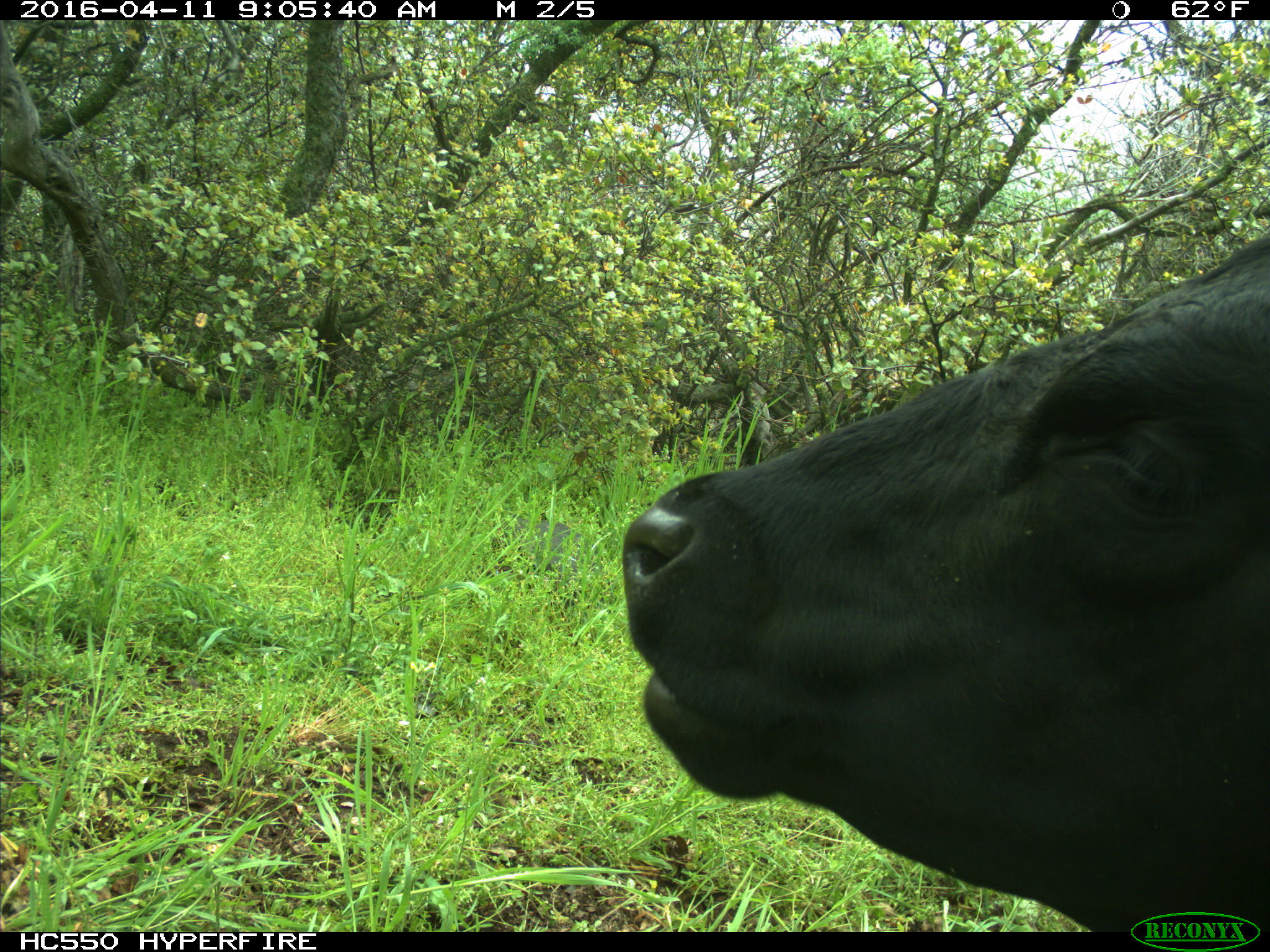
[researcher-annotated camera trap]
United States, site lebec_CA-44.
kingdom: Animalia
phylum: Chordata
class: Mammalia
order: Artiodactyla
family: Bovidae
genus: Bos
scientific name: Bos taurus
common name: domestic cow